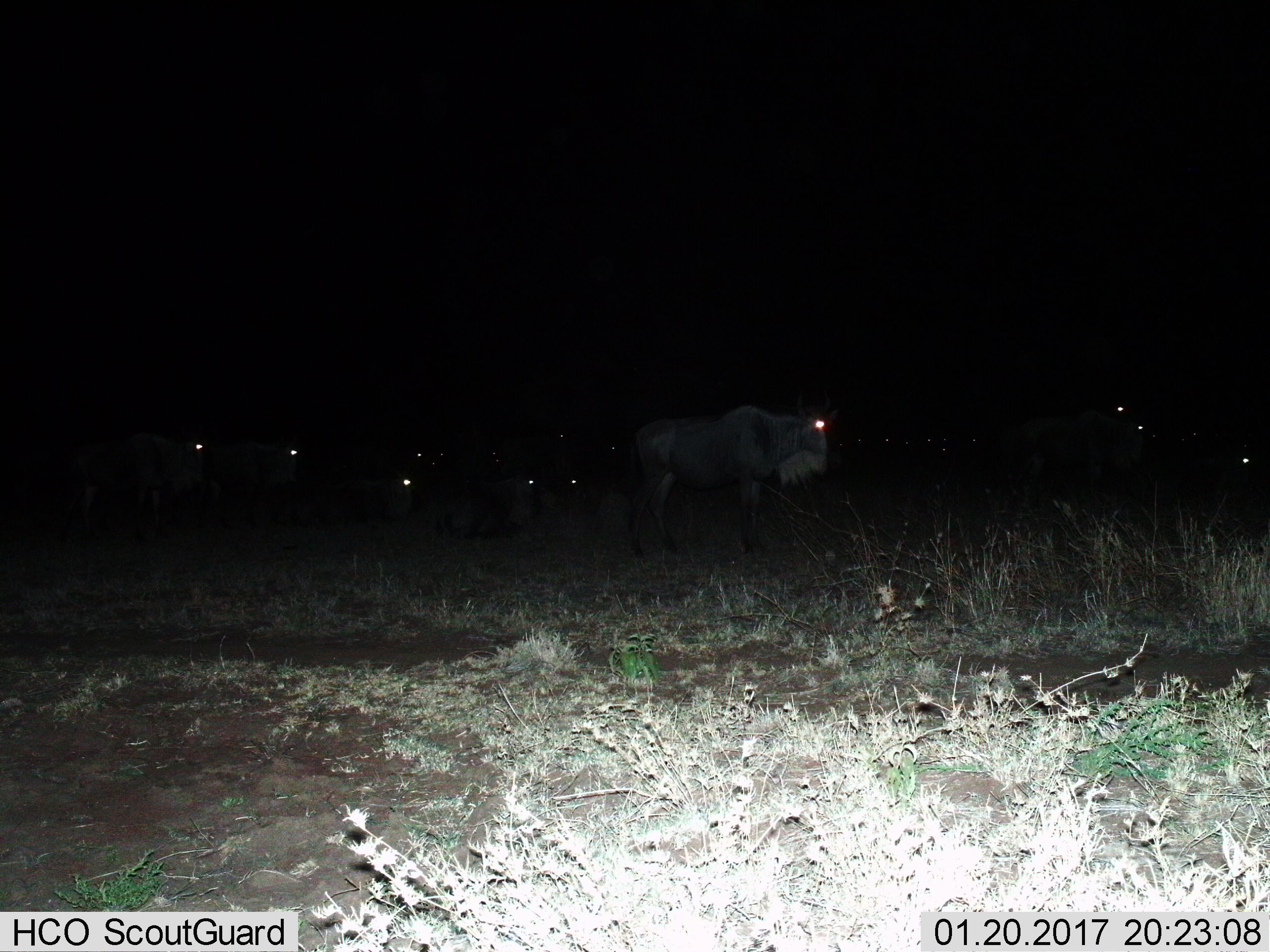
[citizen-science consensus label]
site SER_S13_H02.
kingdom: Animalia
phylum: Chordata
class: Mammalia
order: Artiodactyla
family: Bovidae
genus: Connochaetes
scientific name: Connochaetes taurinus taurinus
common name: blue wildebeest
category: wildebeestblue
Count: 11-50.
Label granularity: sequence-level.